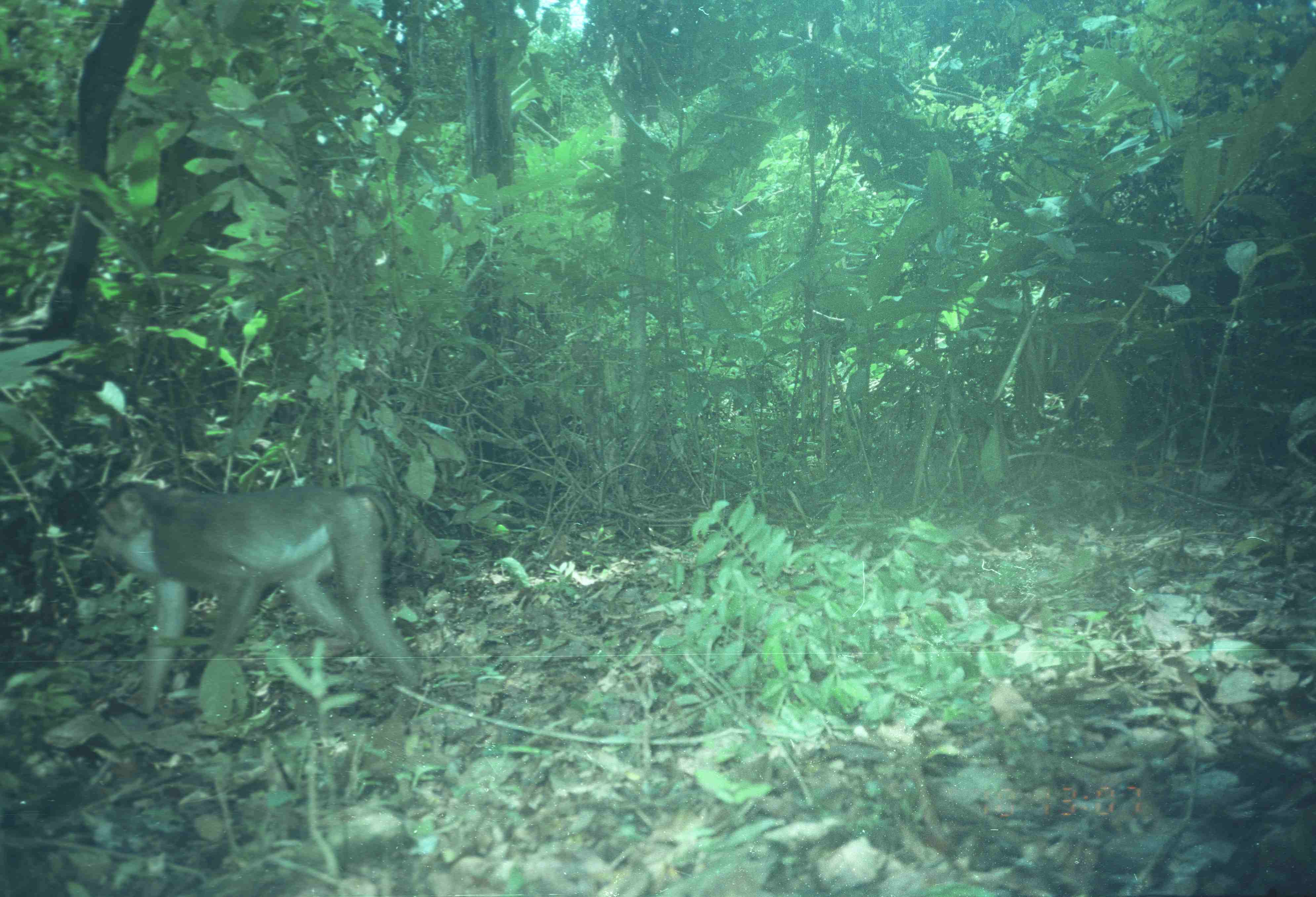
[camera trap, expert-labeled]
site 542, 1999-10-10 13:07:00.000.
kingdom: Animalia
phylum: Chordata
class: Mammalia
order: Primates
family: Cercopithecidae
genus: Macaca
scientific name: Macaca nemestrina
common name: southern pig-tailed macaque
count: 1